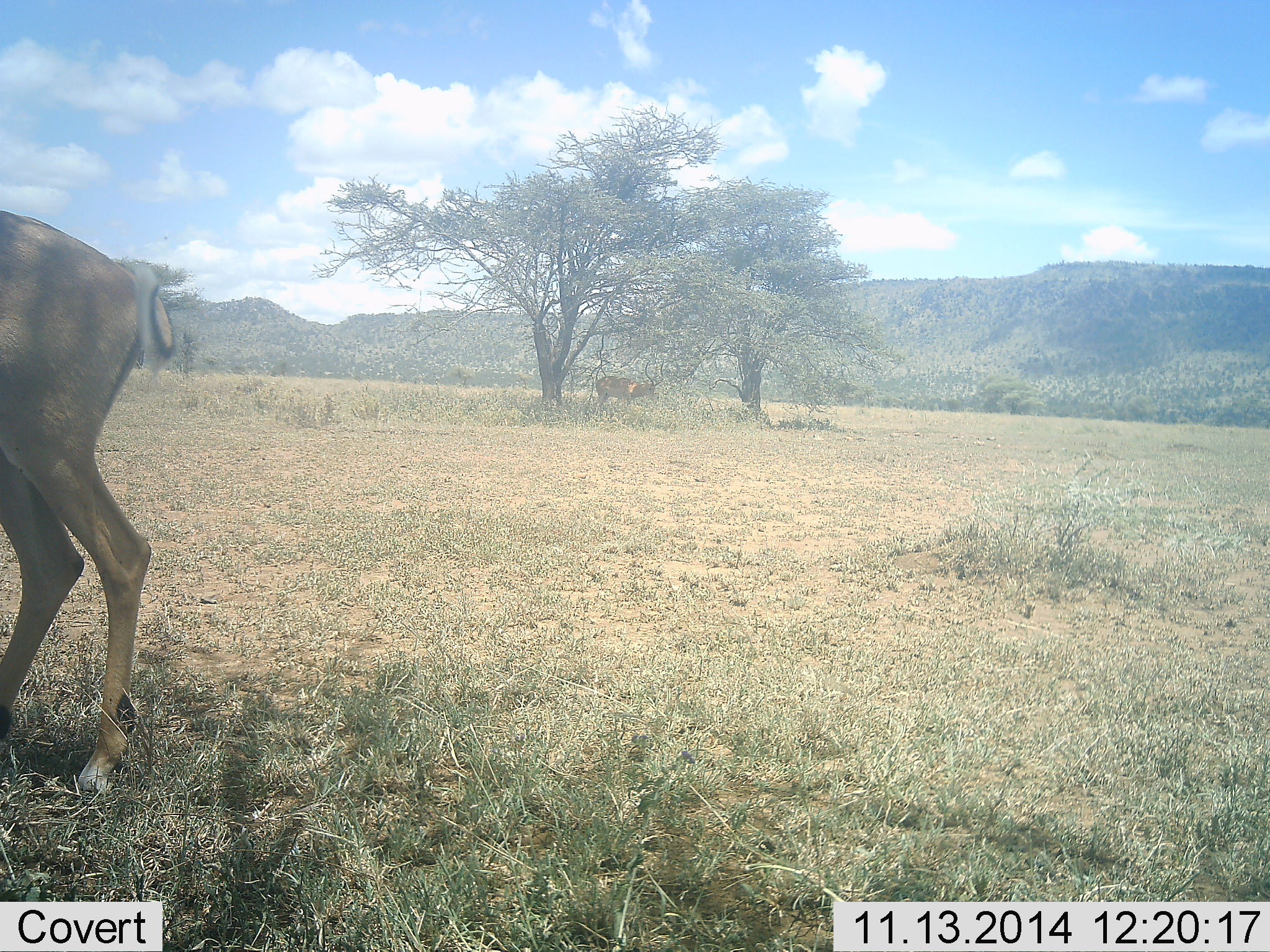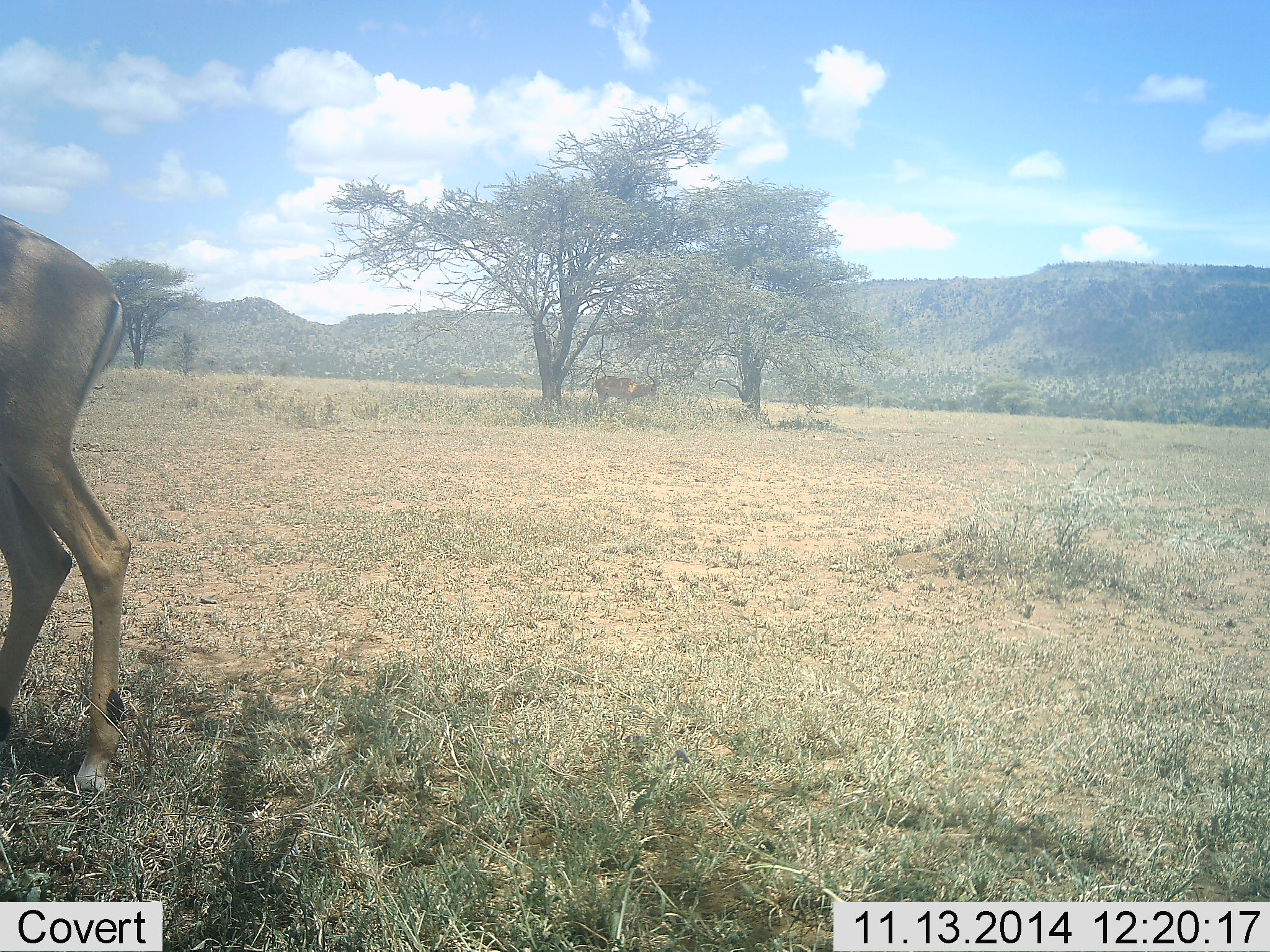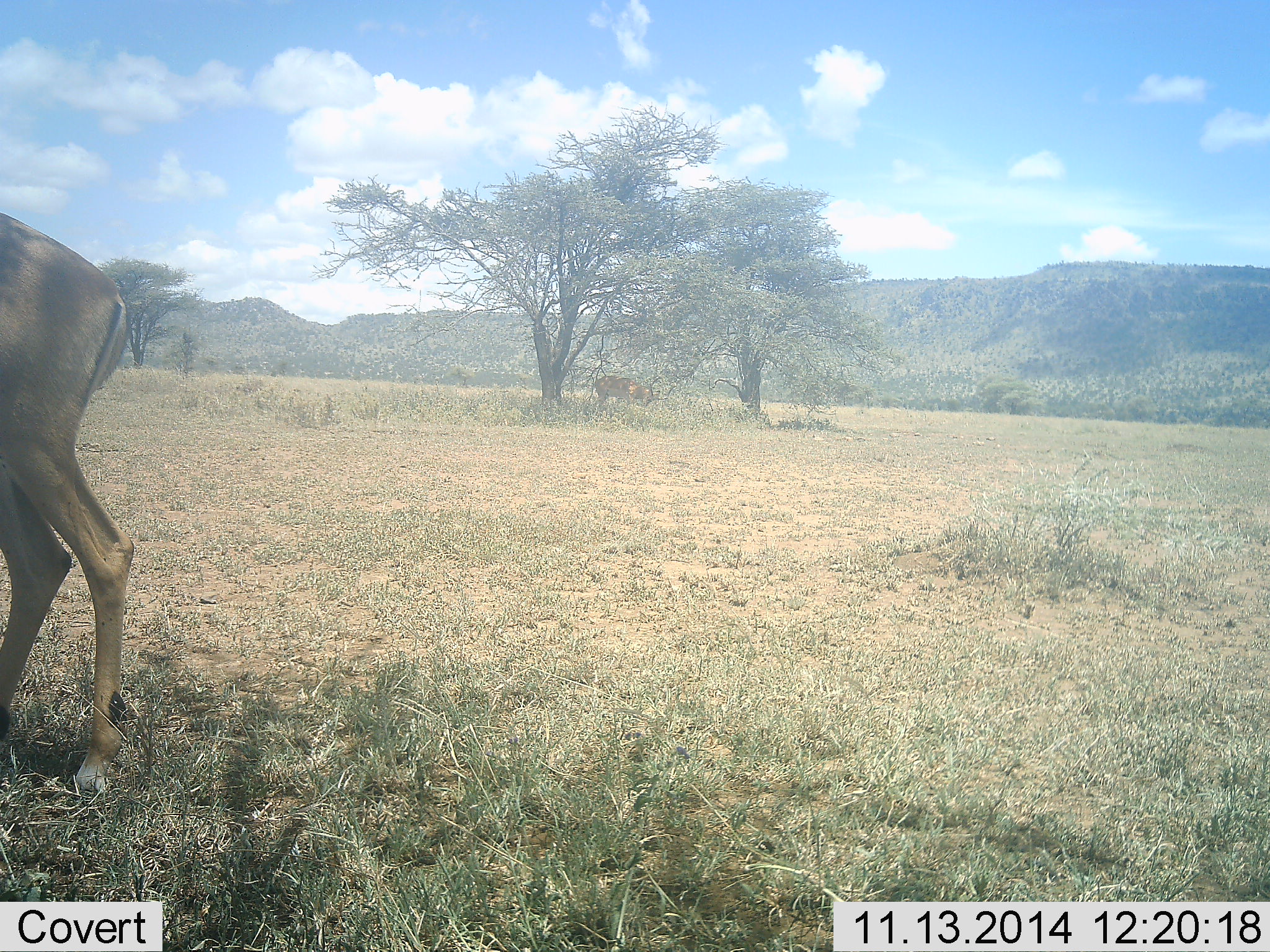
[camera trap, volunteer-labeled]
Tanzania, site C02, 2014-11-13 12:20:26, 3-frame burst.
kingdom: Animalia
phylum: Chordata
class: Mammalia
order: Artiodactyla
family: Bovidae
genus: Aepyceros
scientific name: Aepyceros melampus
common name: impala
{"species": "impala (Aepyceros melampus)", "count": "2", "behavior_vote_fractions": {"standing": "90%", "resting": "0%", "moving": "0%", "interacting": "0%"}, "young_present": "0%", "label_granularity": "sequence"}